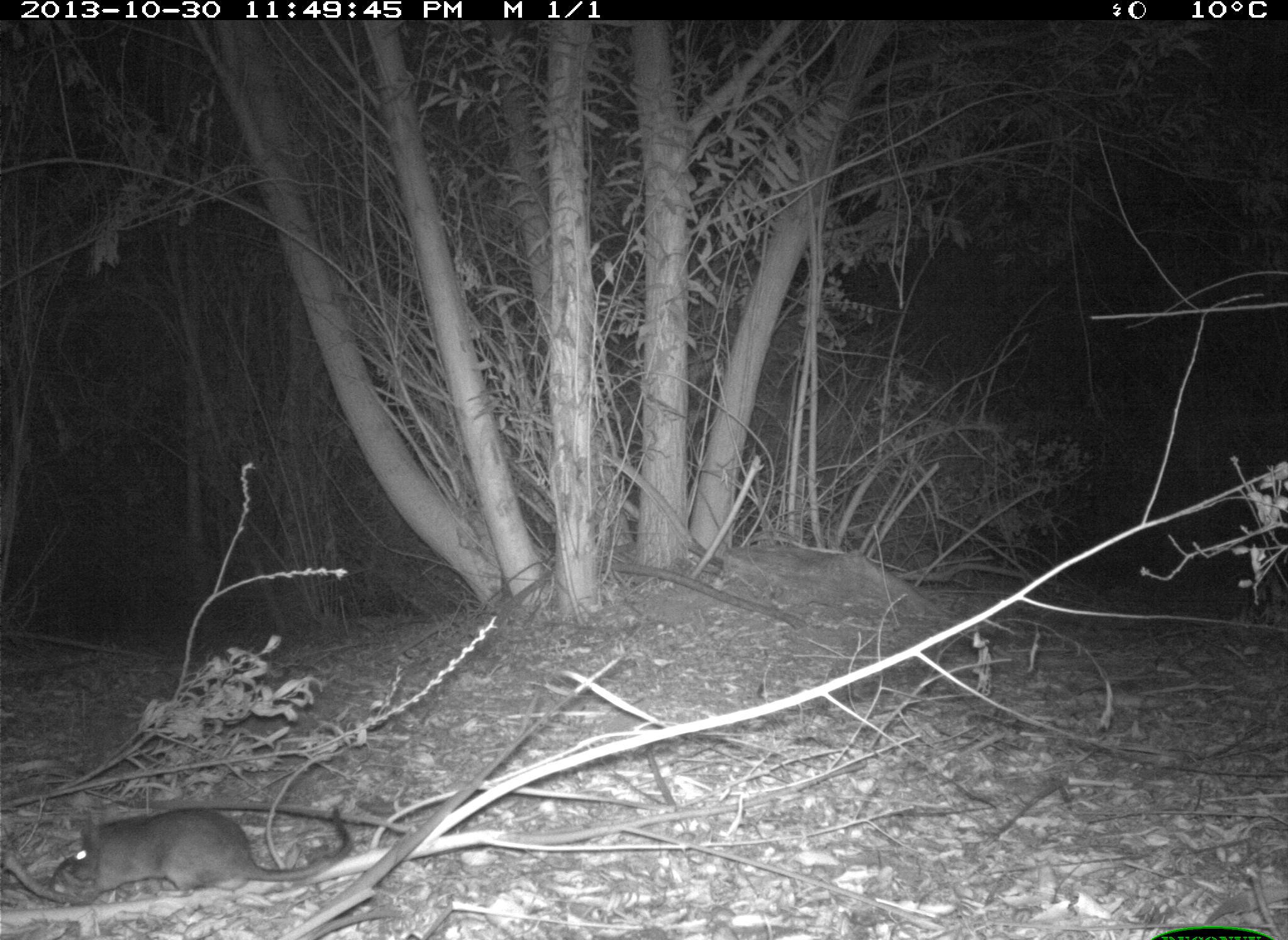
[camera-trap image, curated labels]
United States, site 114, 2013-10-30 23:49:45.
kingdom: Animalia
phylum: Chordata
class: Mammalia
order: Rodentia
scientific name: Rodentia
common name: rodent